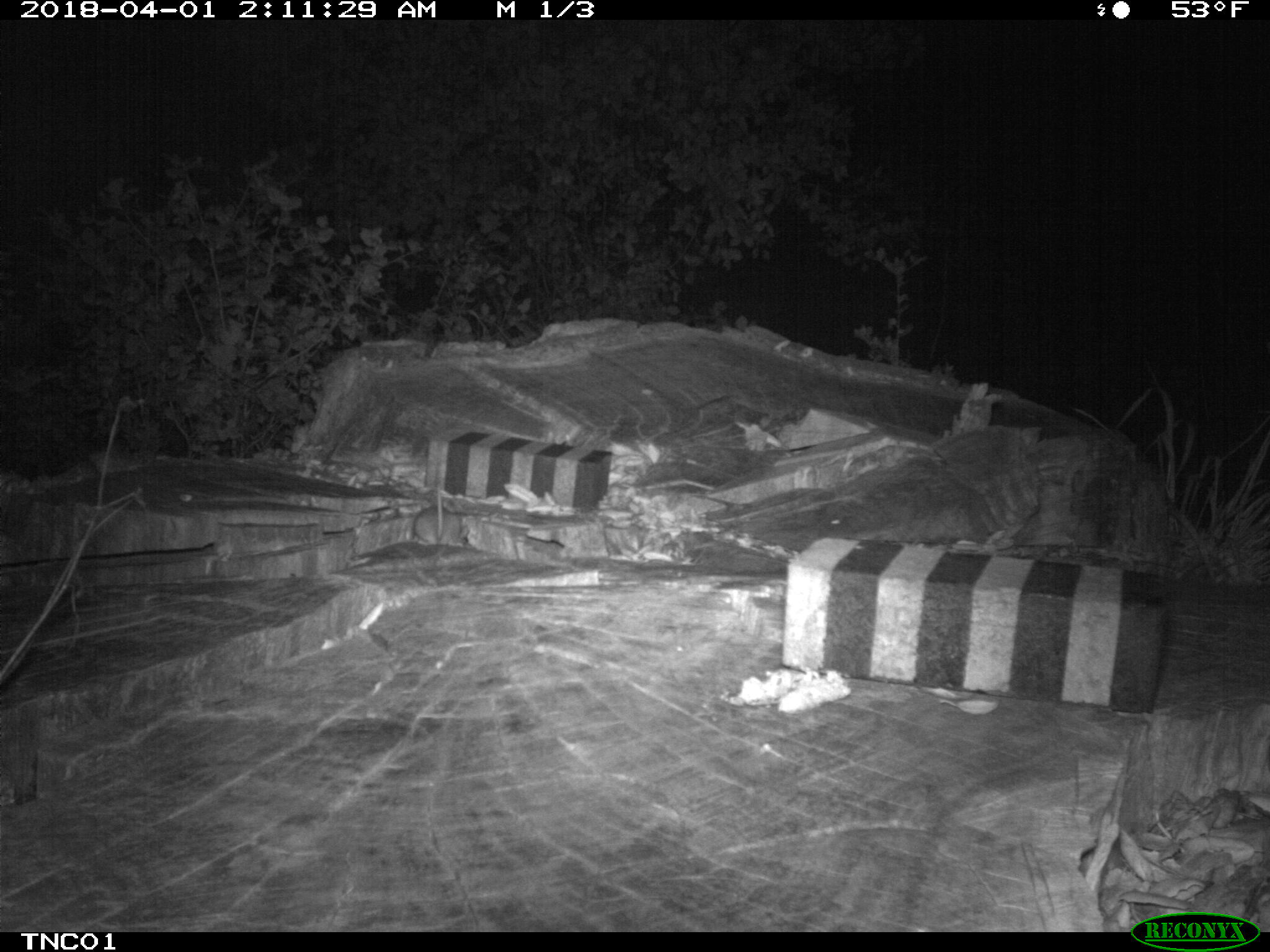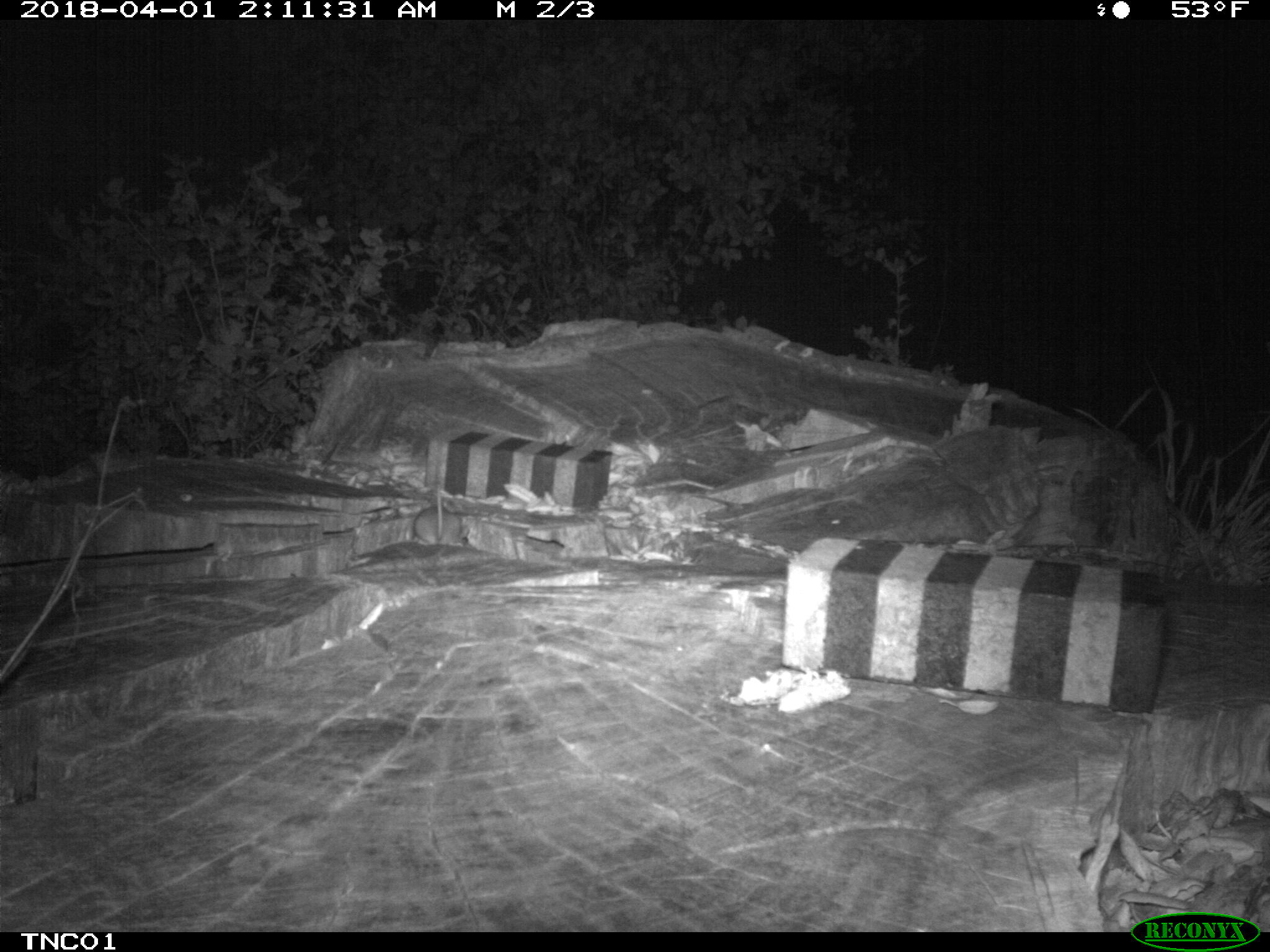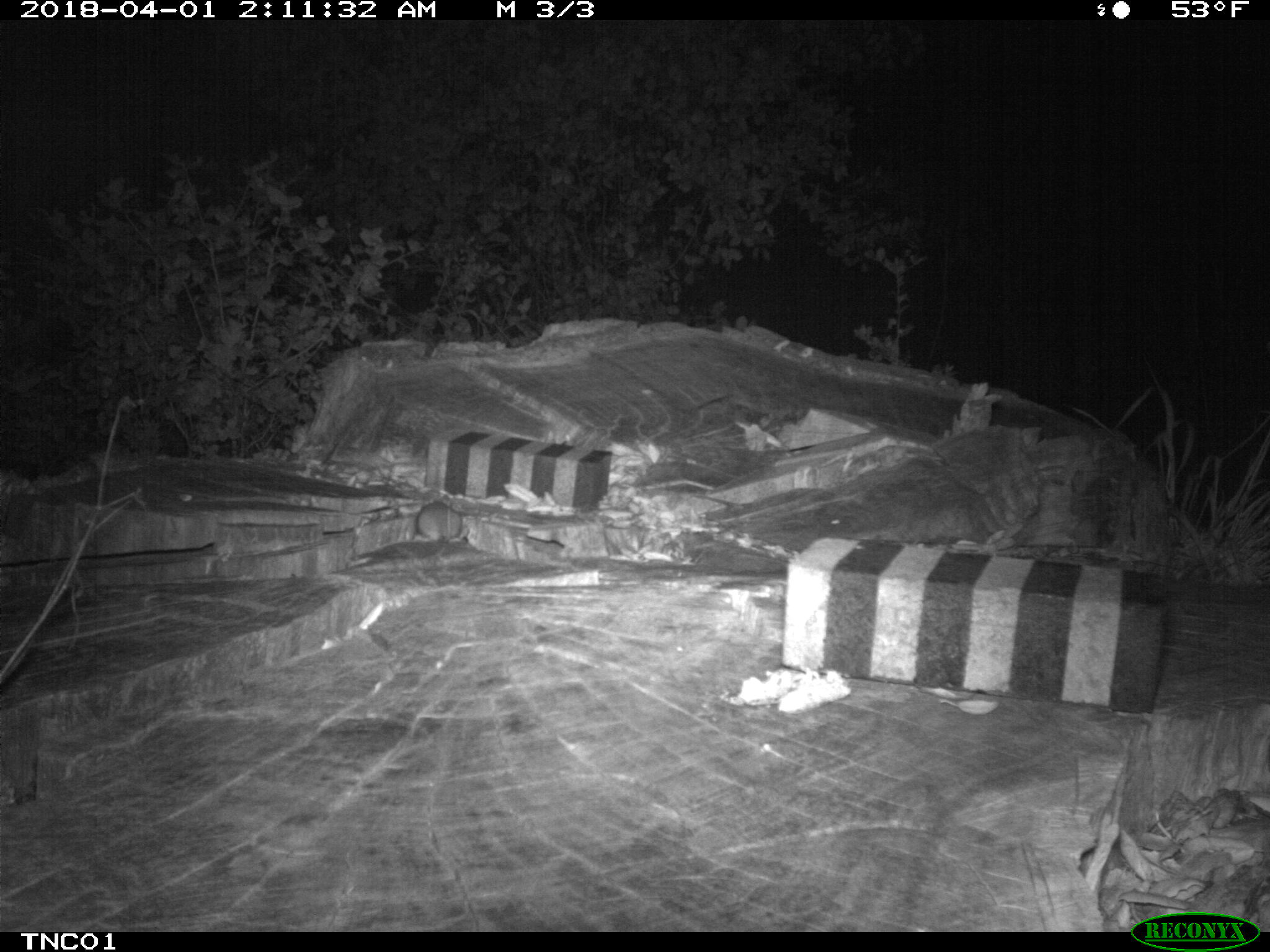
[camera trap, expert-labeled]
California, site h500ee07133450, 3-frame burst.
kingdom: Animalia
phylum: Chordata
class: Mammalia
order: Rodentia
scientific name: Rodentia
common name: rodent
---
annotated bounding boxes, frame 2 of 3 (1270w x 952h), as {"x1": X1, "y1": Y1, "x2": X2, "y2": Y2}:
rodent: {"x1": 414, "y1": 487, "x2": 469, "y2": 546}